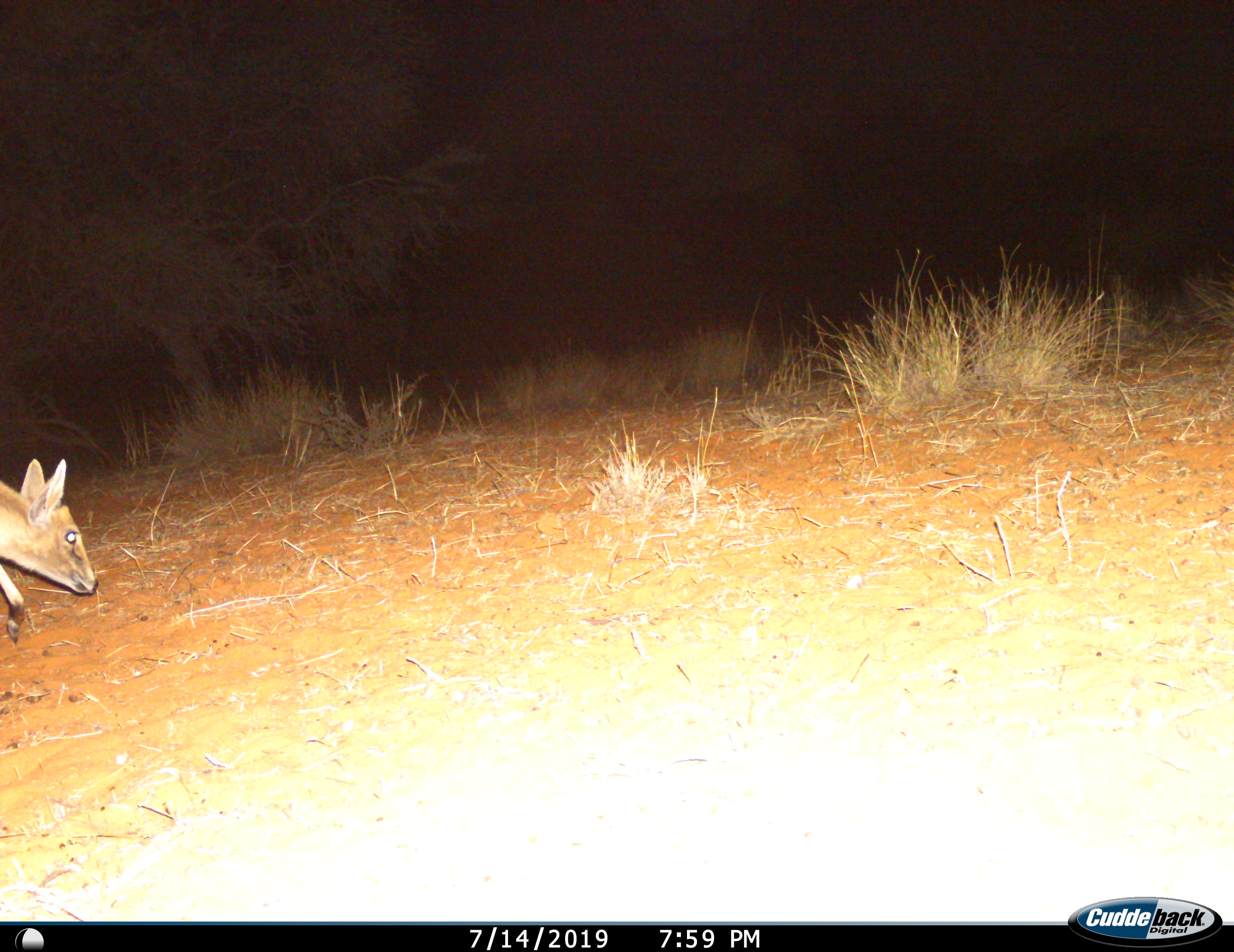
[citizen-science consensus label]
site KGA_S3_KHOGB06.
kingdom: Animalia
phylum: Chordata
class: Mammalia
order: Artiodactyla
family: Bovidae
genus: Raphicerus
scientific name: Raphicerus campestris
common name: steenbok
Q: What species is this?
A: Steenbok (Raphicerus campestris).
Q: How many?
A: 1.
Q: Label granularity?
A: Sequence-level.